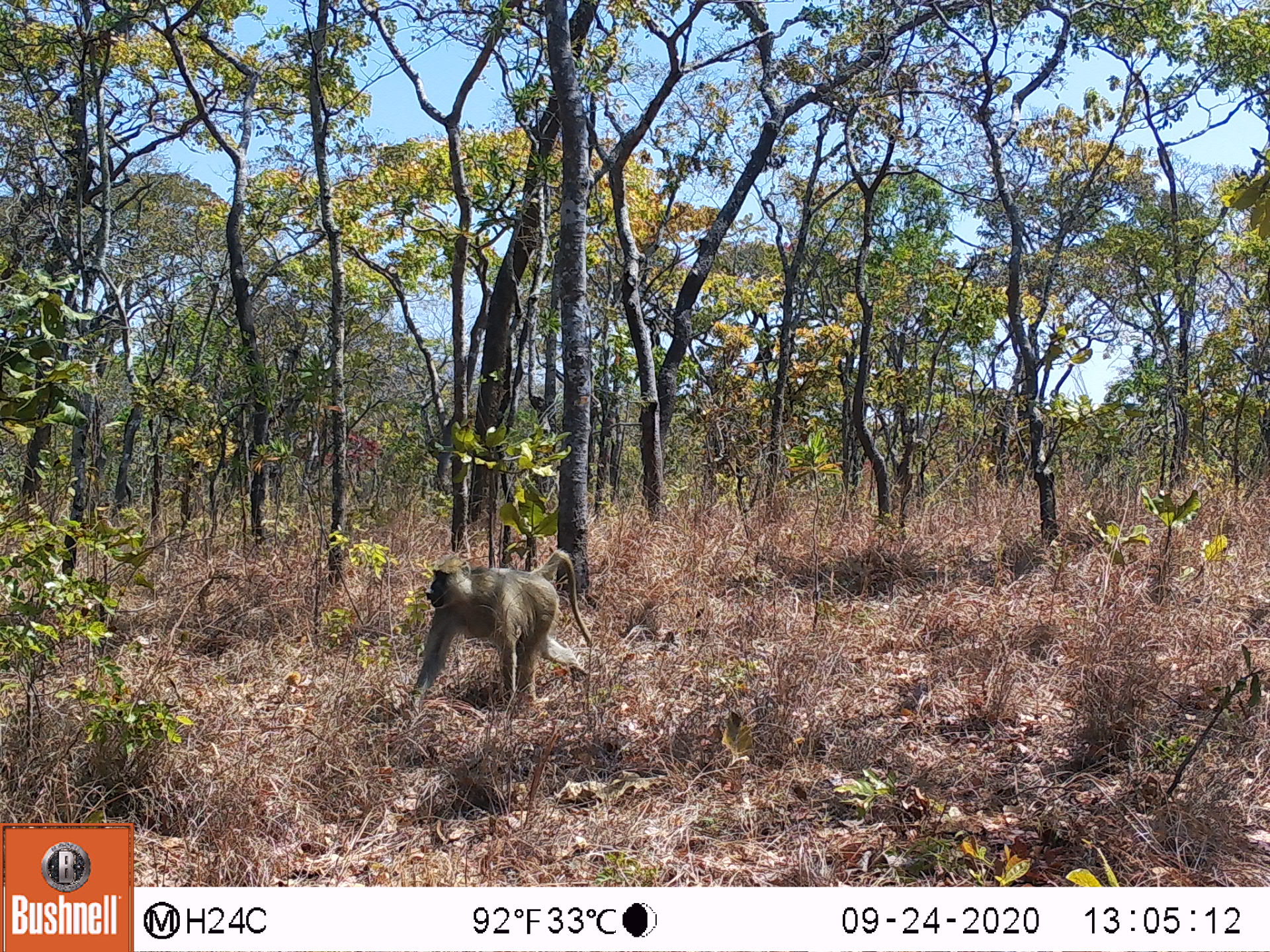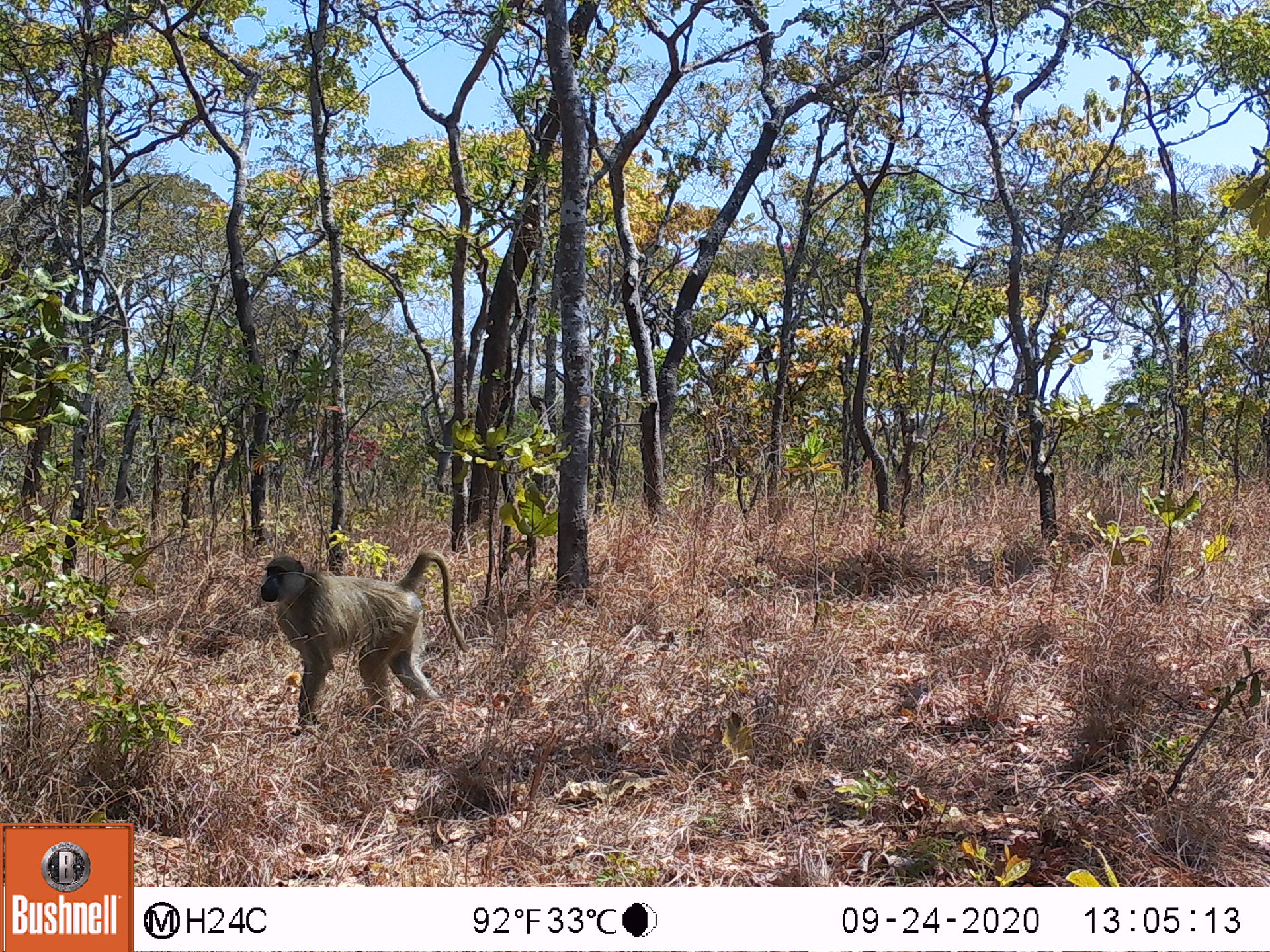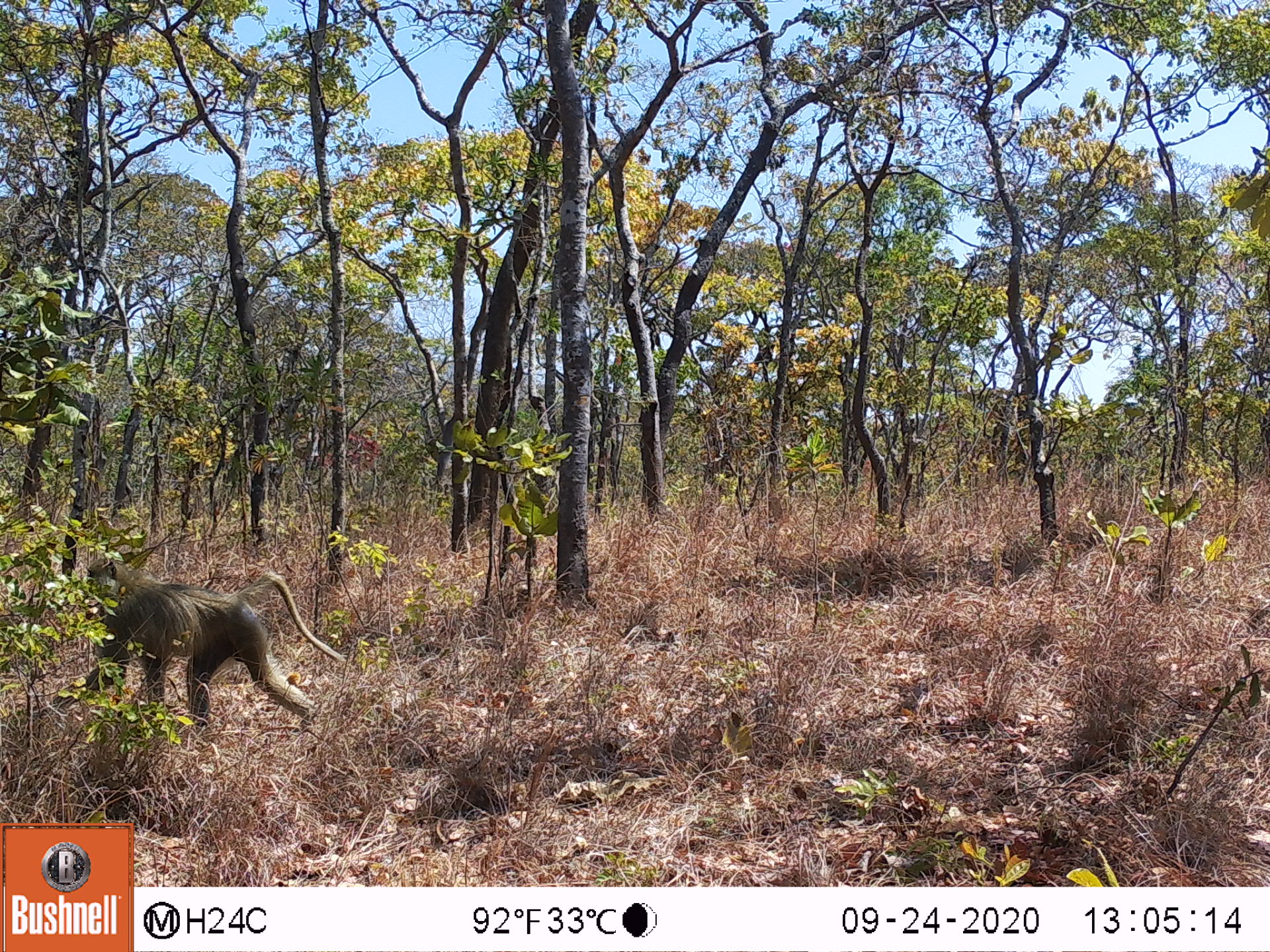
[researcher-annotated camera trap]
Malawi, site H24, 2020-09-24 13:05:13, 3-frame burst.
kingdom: Animalia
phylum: Chordata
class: Mammalia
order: Primates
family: Cercopithecidae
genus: Papio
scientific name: Papio cynocephalus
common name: yellow baboon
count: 1